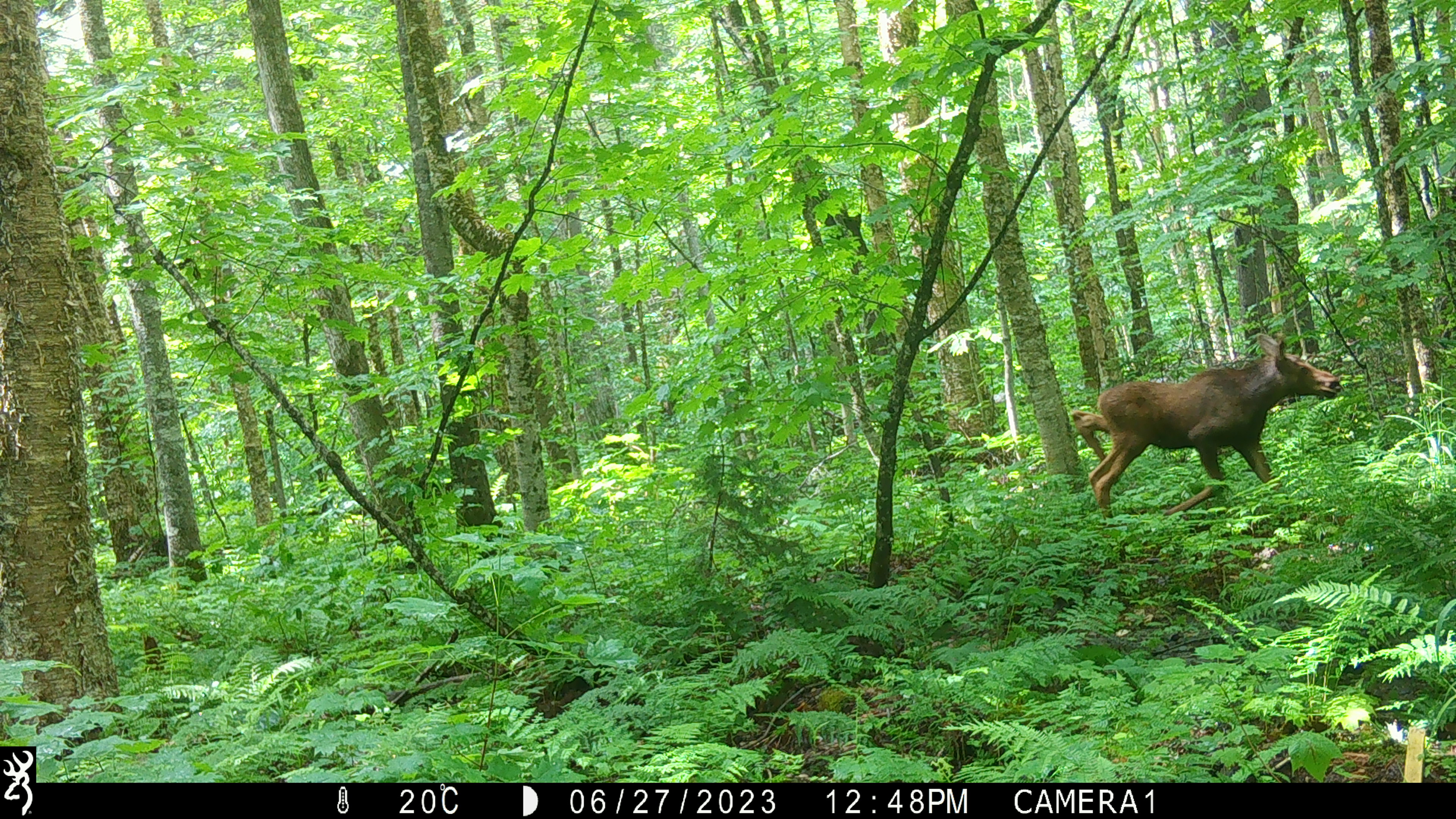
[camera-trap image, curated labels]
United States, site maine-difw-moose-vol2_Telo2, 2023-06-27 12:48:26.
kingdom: Animalia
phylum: Chordata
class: Mammalia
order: Artiodactyla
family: Cervidae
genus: Alces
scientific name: Alces alces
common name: moose